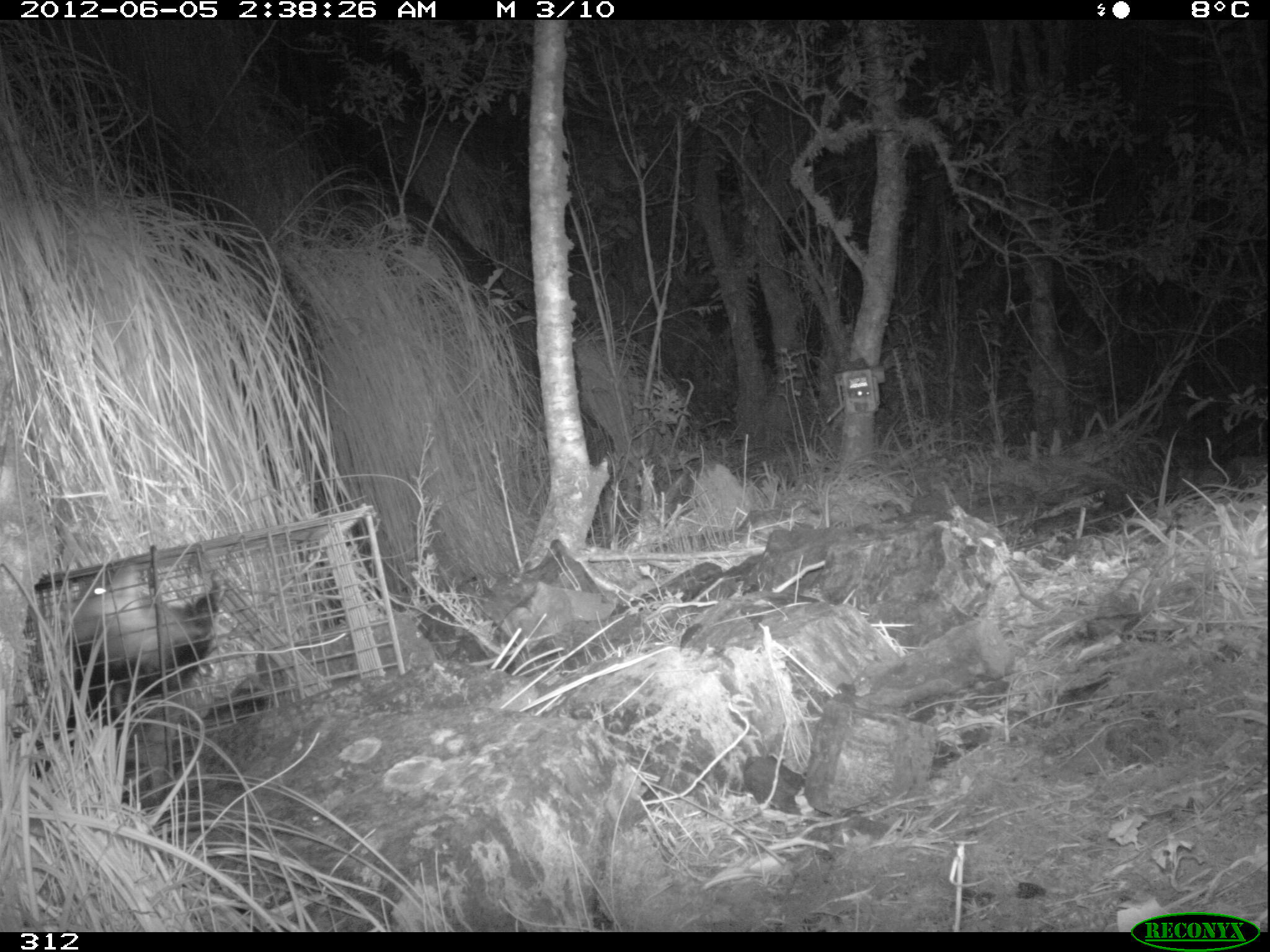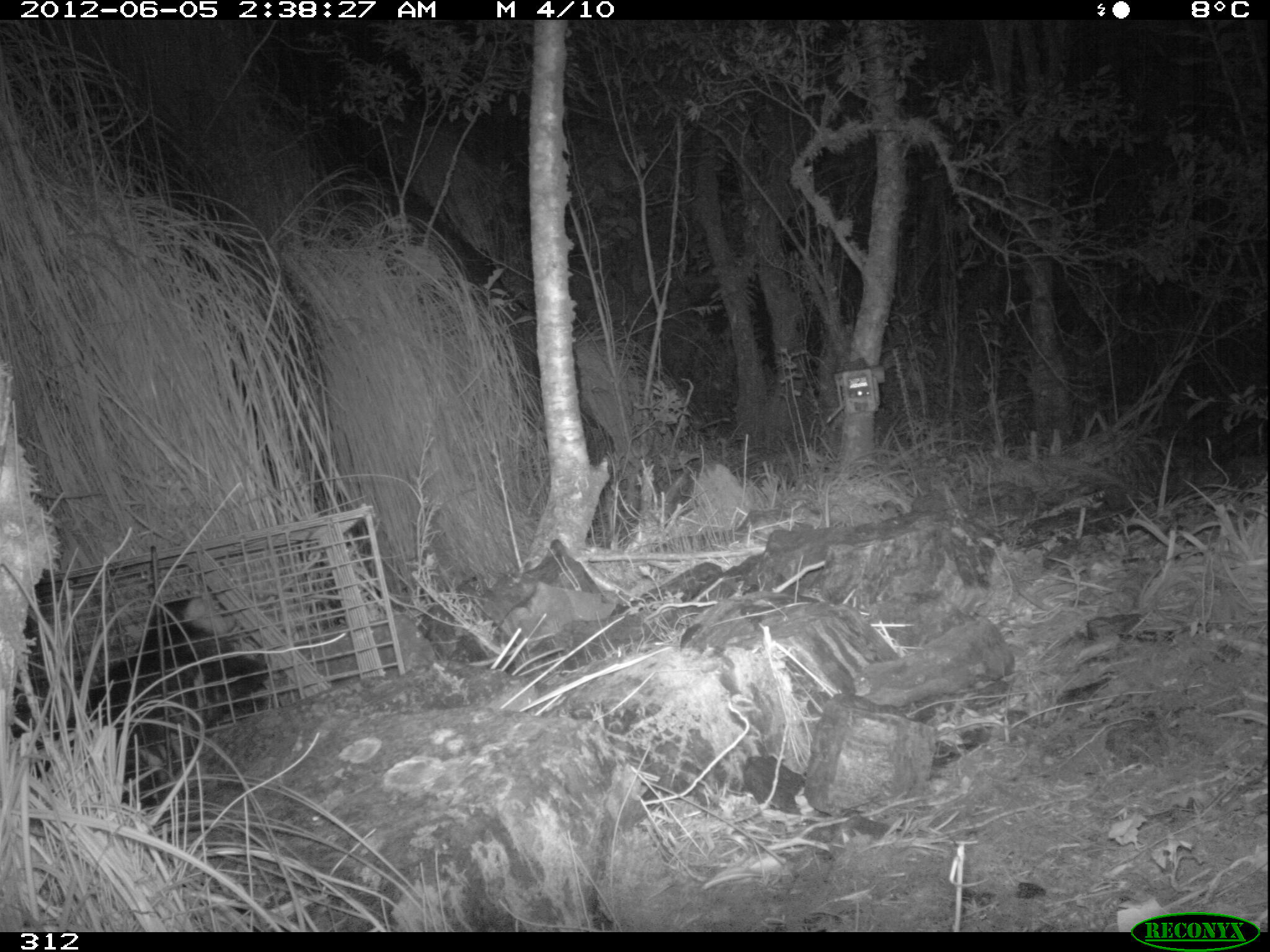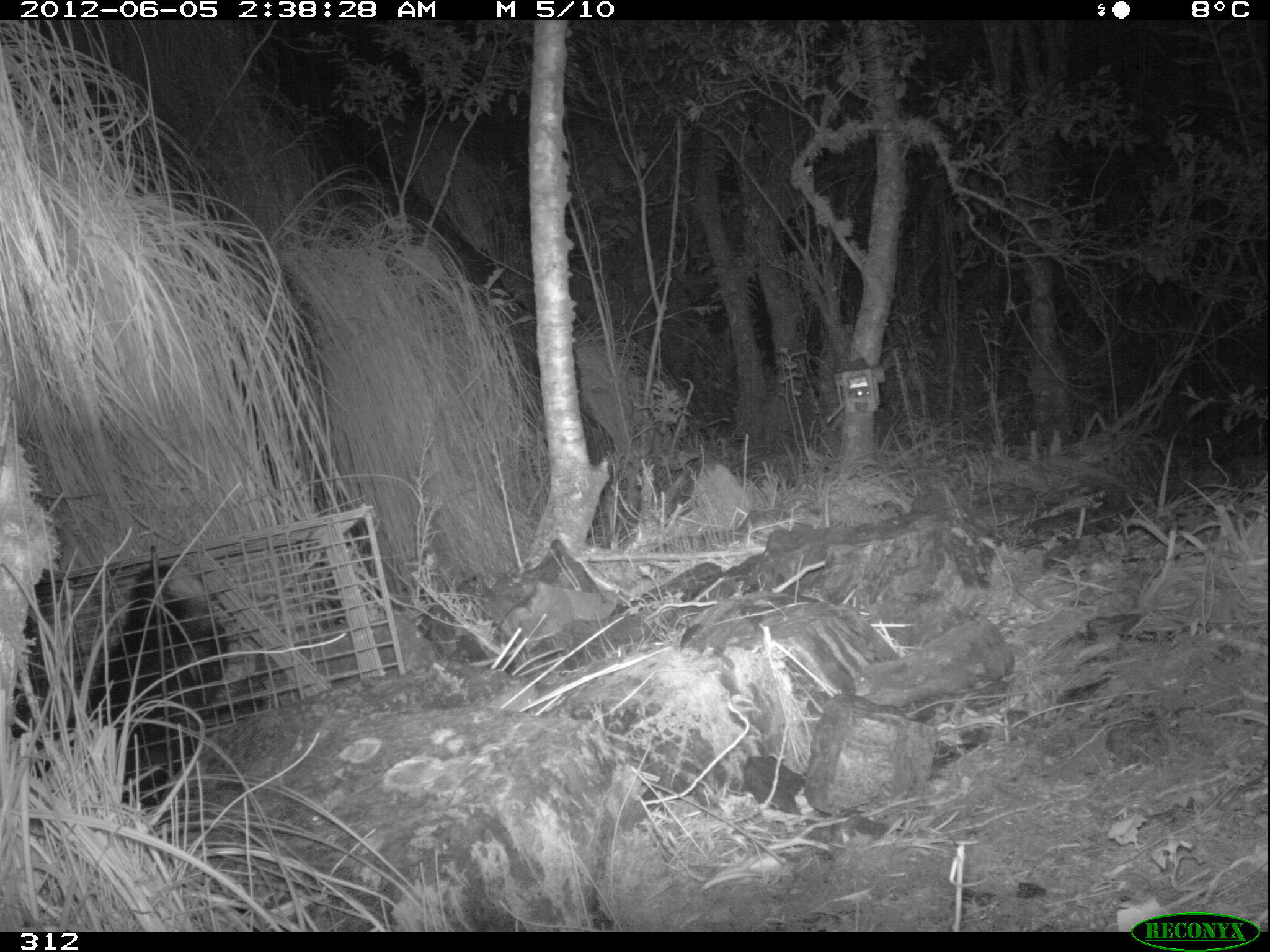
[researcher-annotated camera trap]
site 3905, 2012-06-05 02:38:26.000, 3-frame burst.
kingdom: Animalia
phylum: Chordata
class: Mammalia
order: Didelphimorphia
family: Didelphidae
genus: Didelphis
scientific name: Didelphis pernigra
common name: andean white-eared opossum